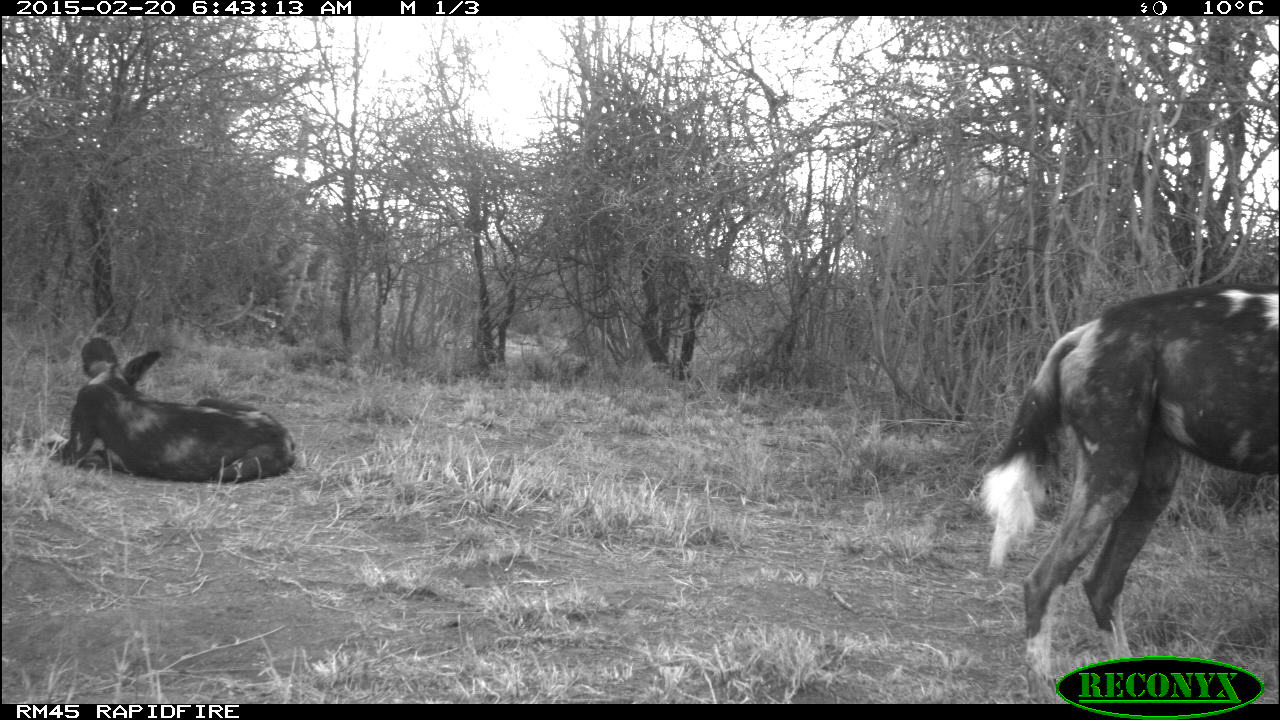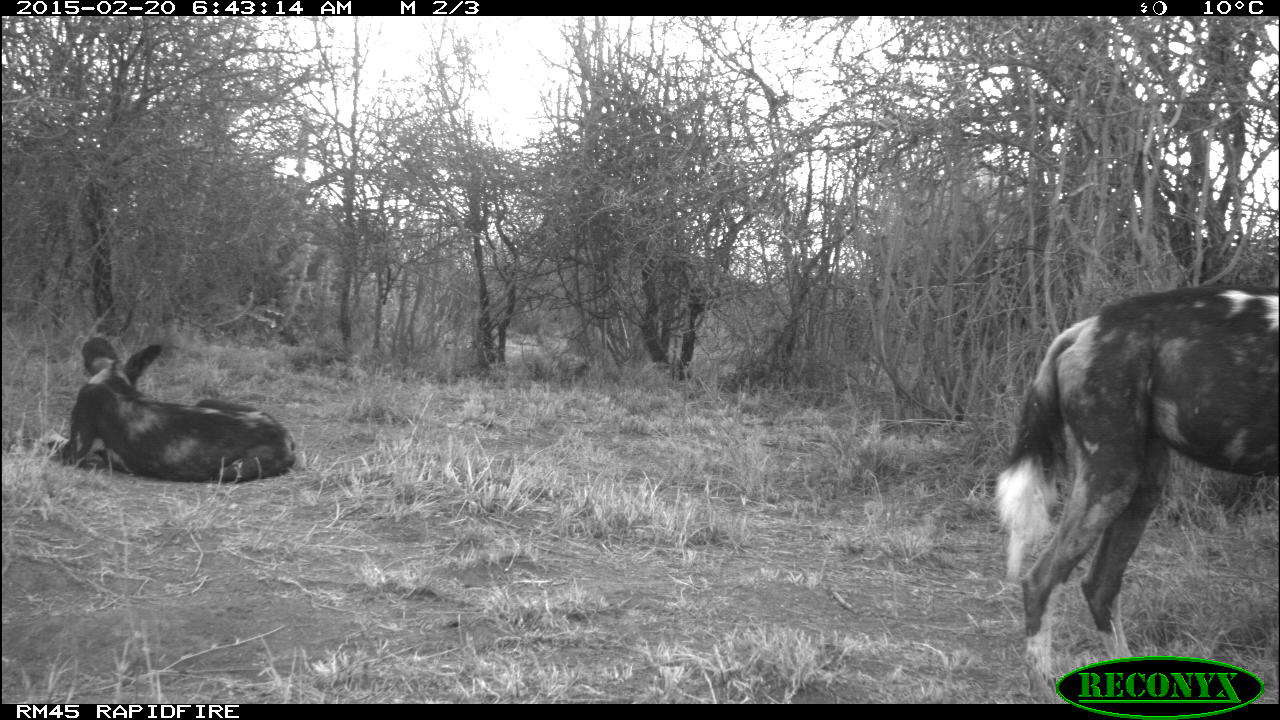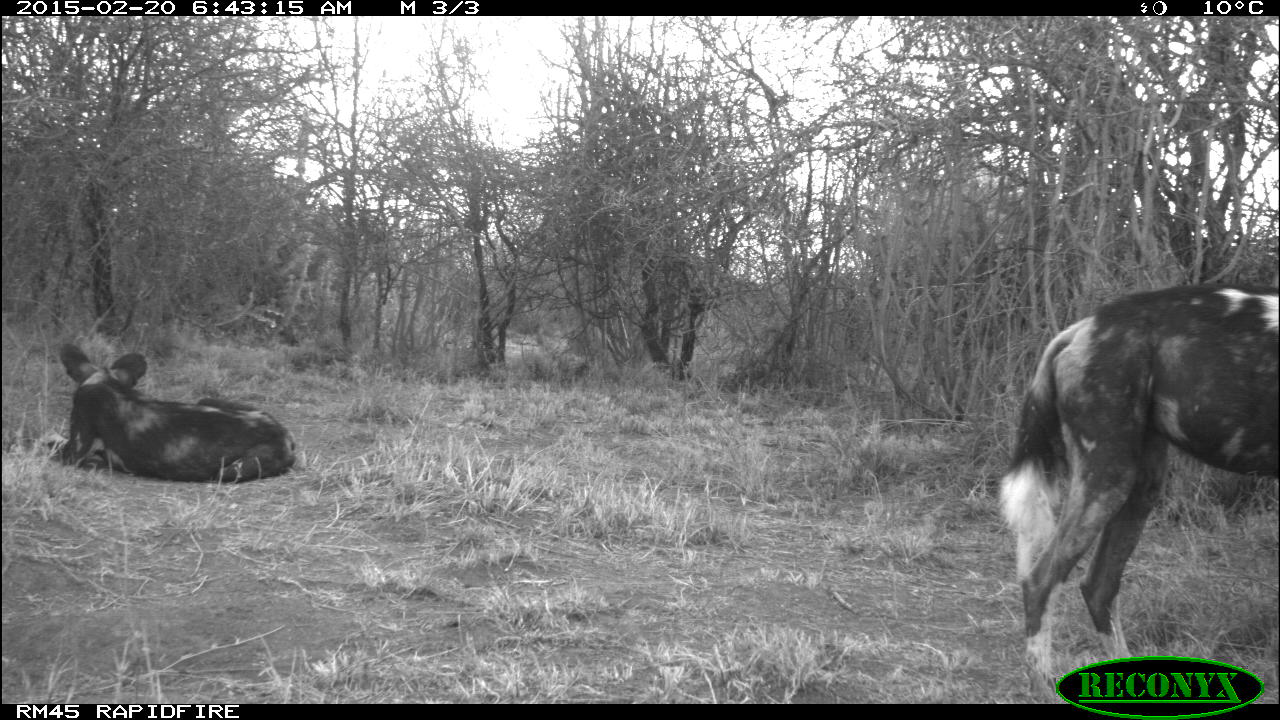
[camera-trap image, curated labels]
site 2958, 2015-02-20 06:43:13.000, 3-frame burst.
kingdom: Animalia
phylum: Chordata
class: Mammalia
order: Carnivora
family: Canidae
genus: Lycaon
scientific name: Lycaon pictus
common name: african wild dog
Lycaon pictus (african wild dog), count 2.